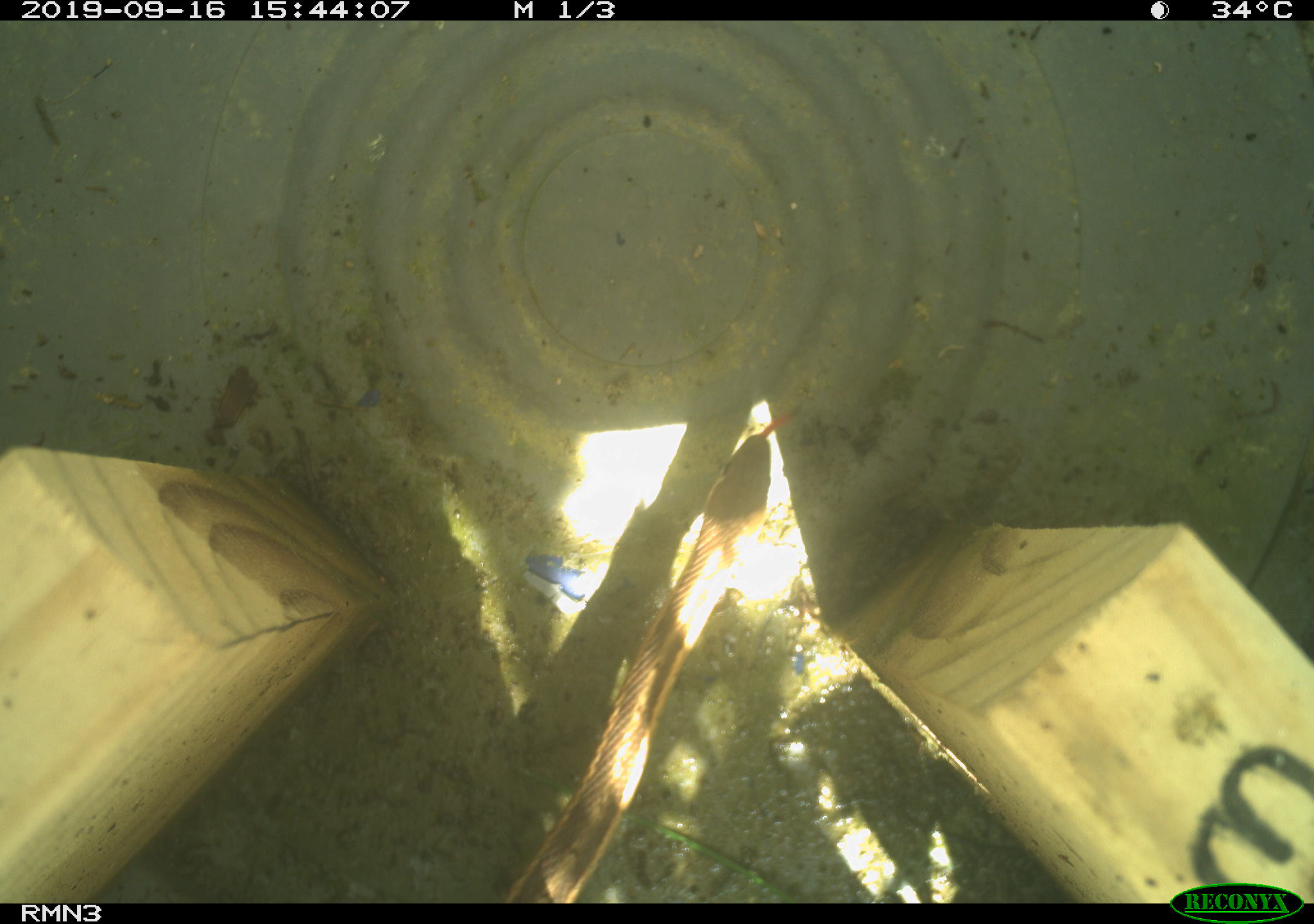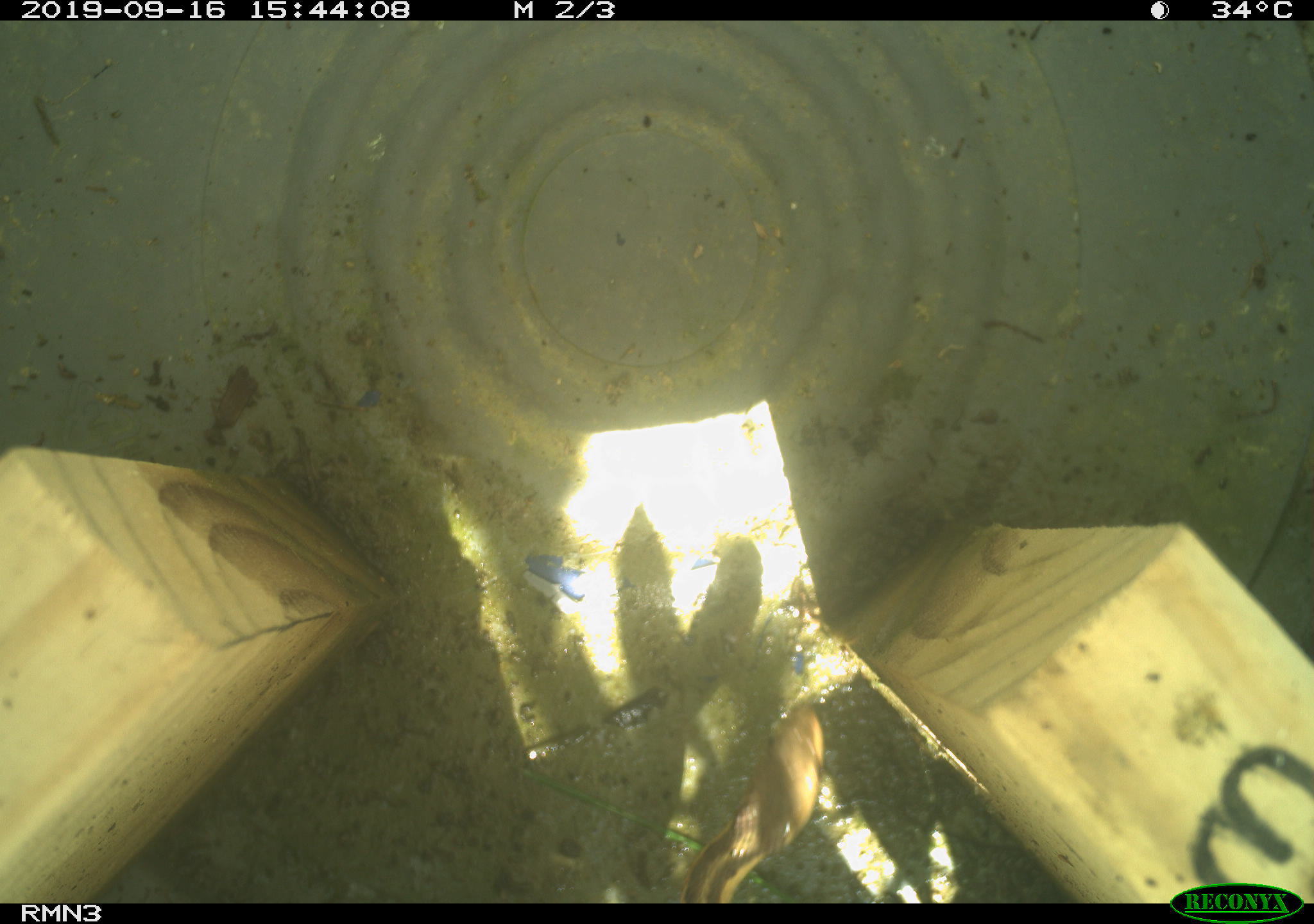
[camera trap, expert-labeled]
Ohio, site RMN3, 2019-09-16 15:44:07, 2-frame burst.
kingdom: Animalia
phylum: Chordata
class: Reptilia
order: Squamata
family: Colubridae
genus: Thamnophis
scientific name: Thamnophis sirtalis sirtalis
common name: eastern gartersnake